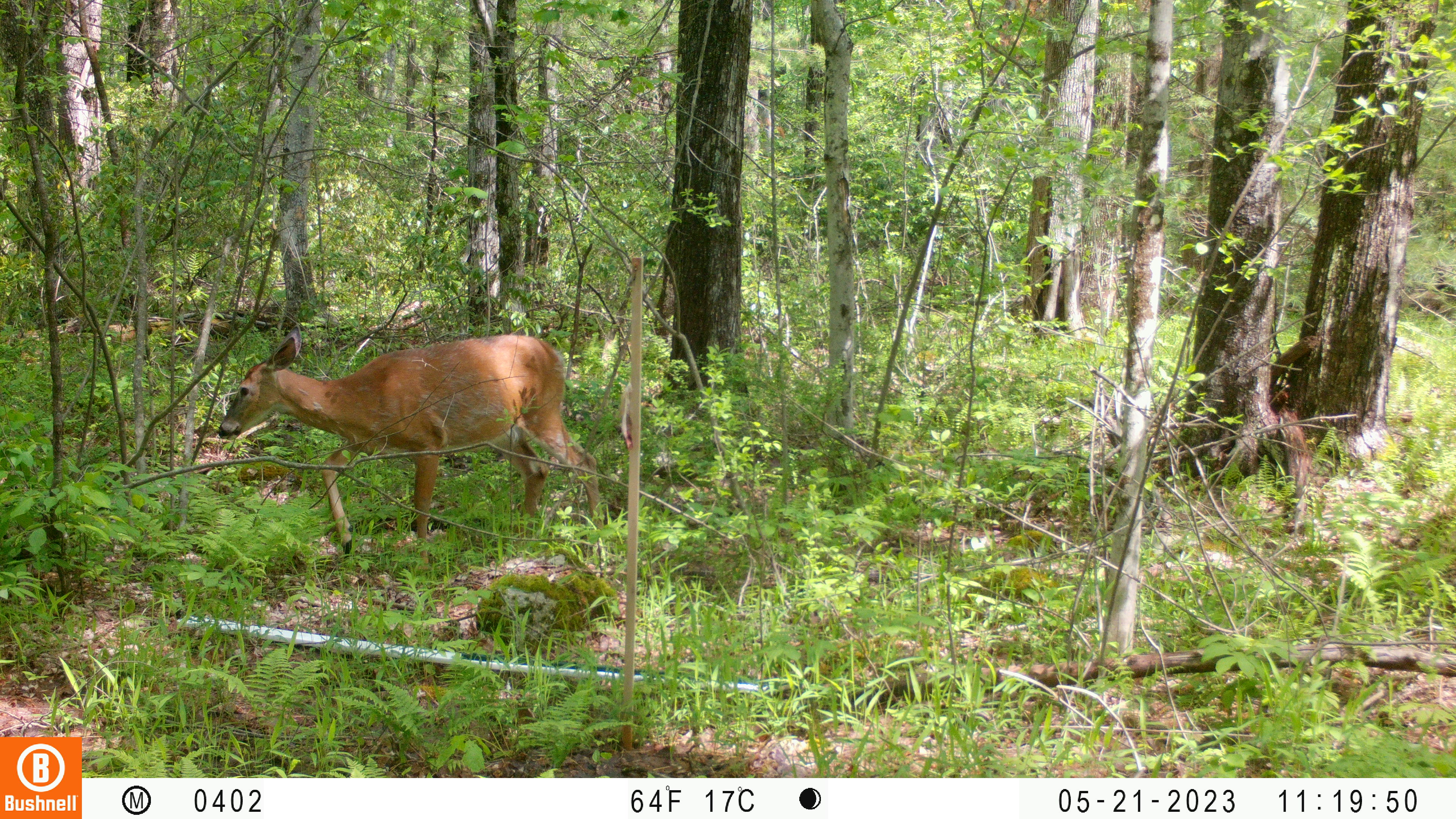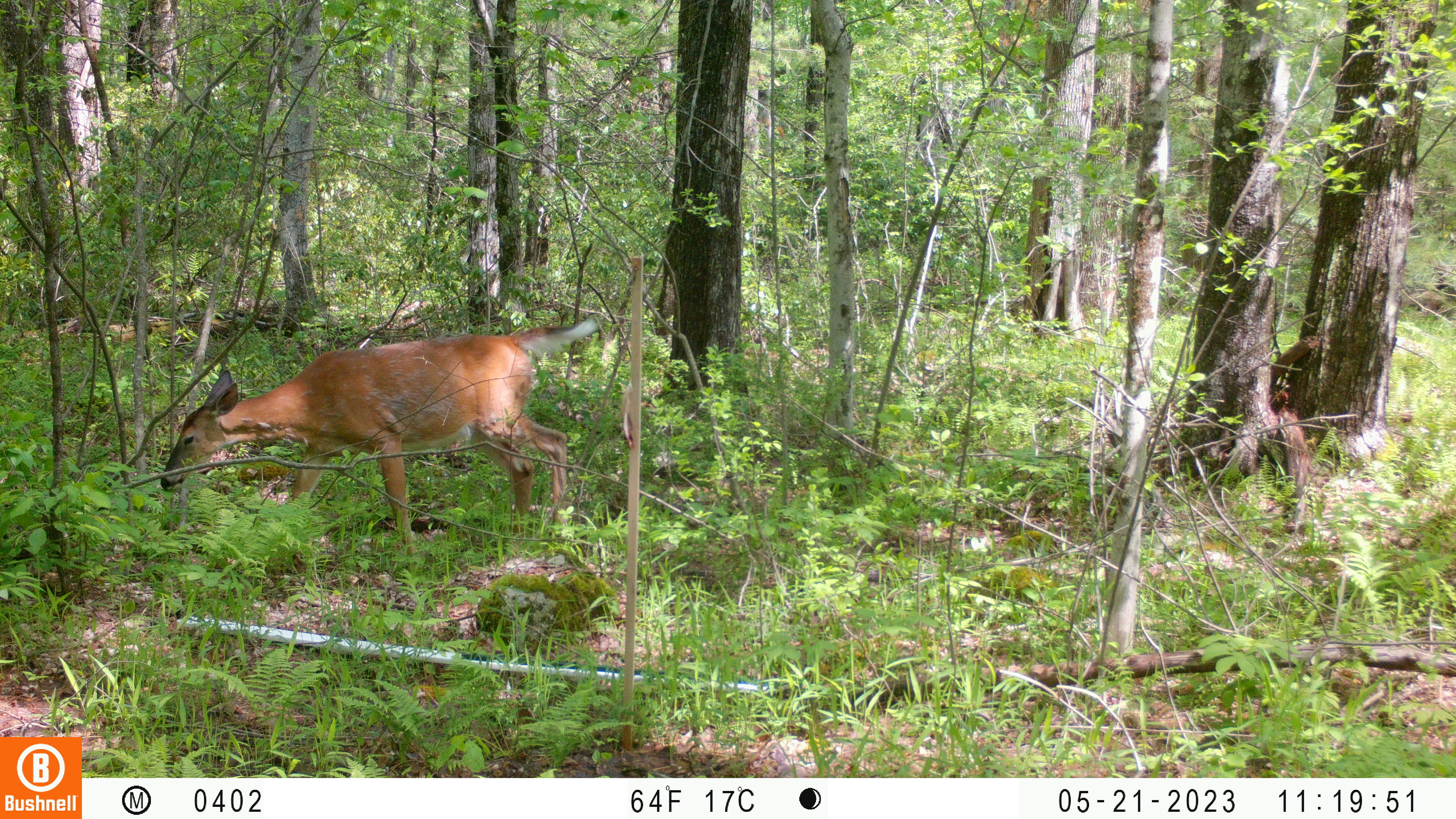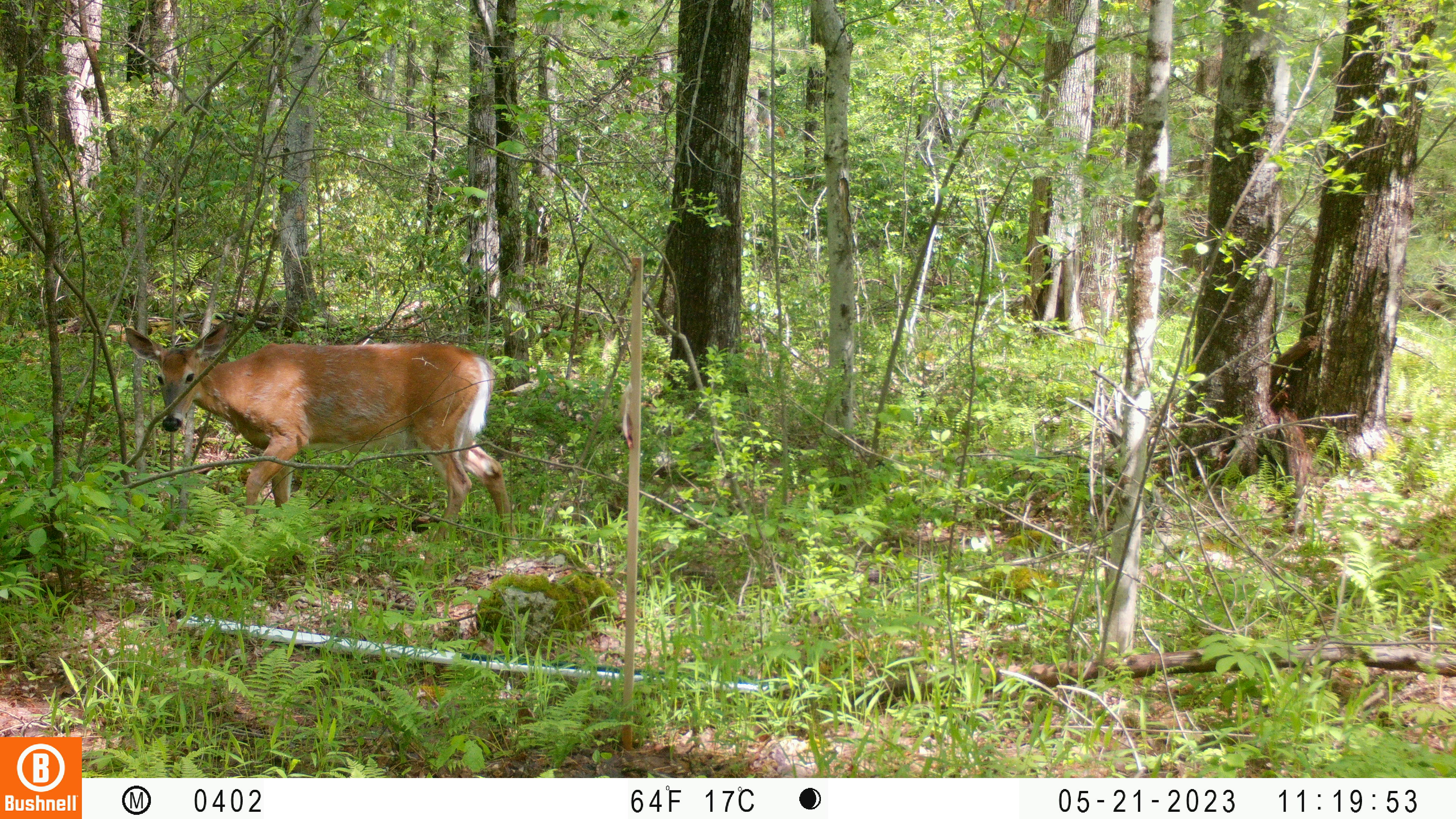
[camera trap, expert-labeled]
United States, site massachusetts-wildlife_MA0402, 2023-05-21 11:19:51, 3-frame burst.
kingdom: Animalia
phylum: Chordata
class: Mammalia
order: Artiodactyla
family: Cervidae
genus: Odocoileus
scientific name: Odocoileus virginianus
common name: white-tailed deer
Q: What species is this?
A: White-tailed deer (Odocoileus virginianus).